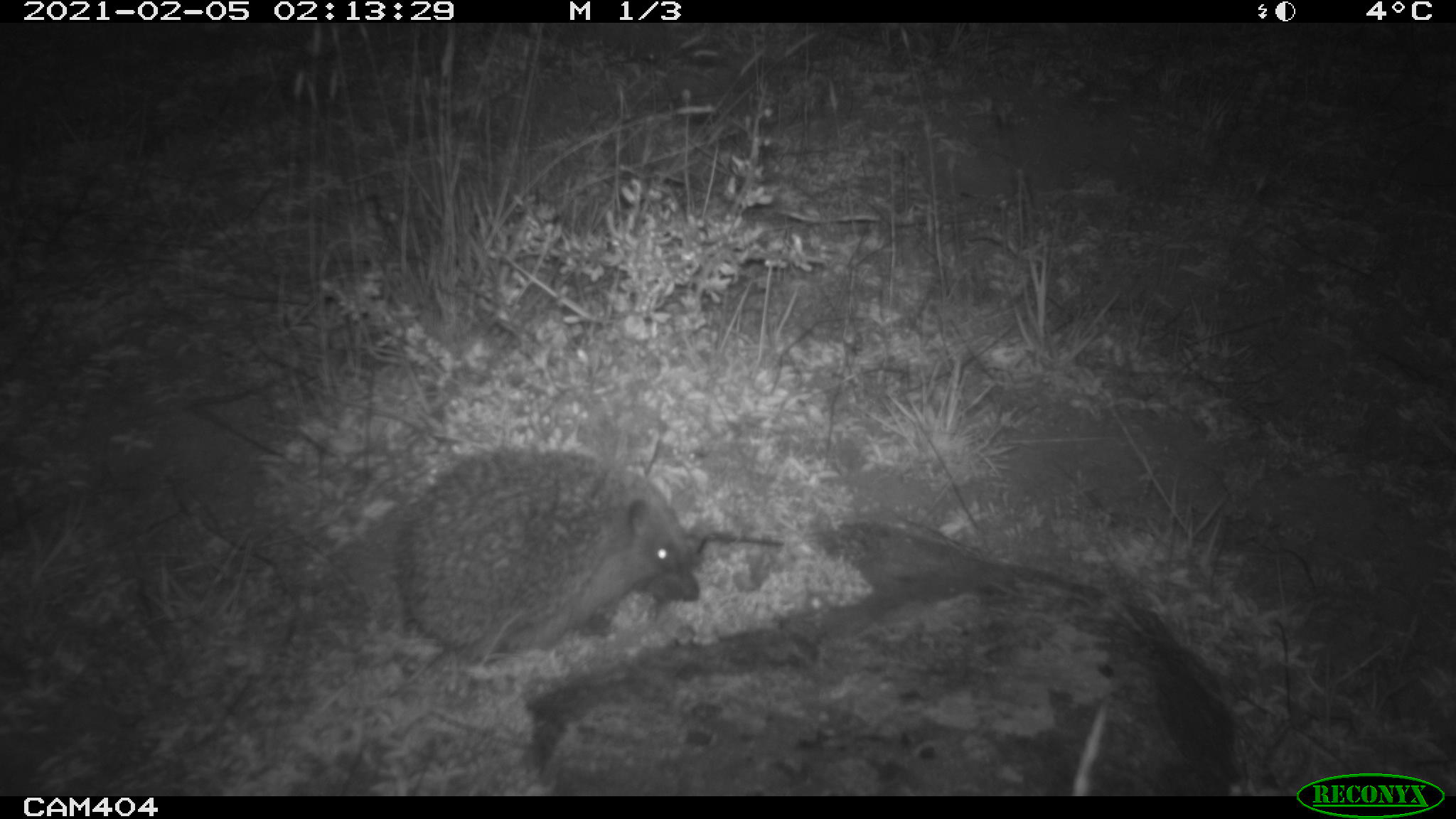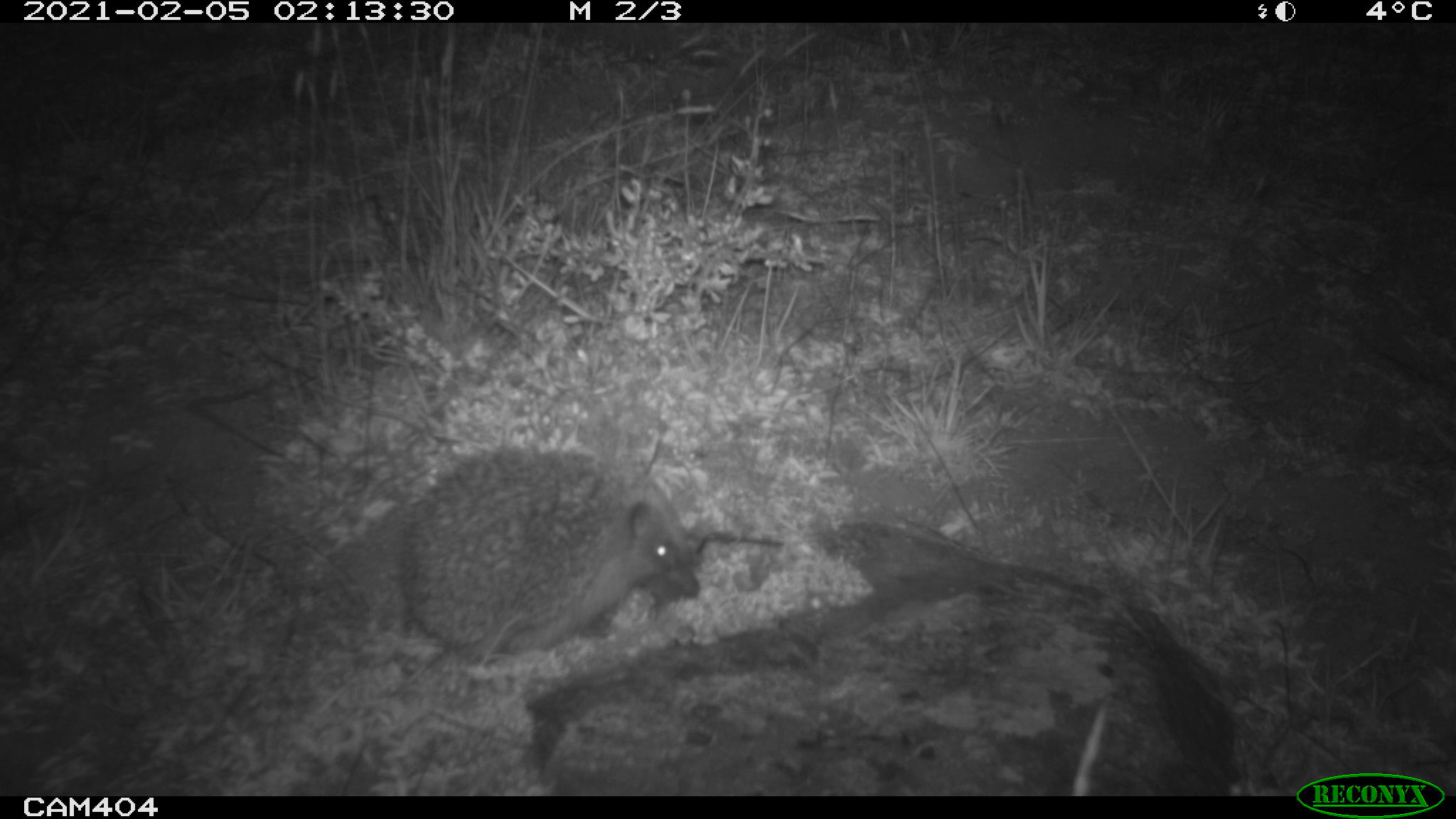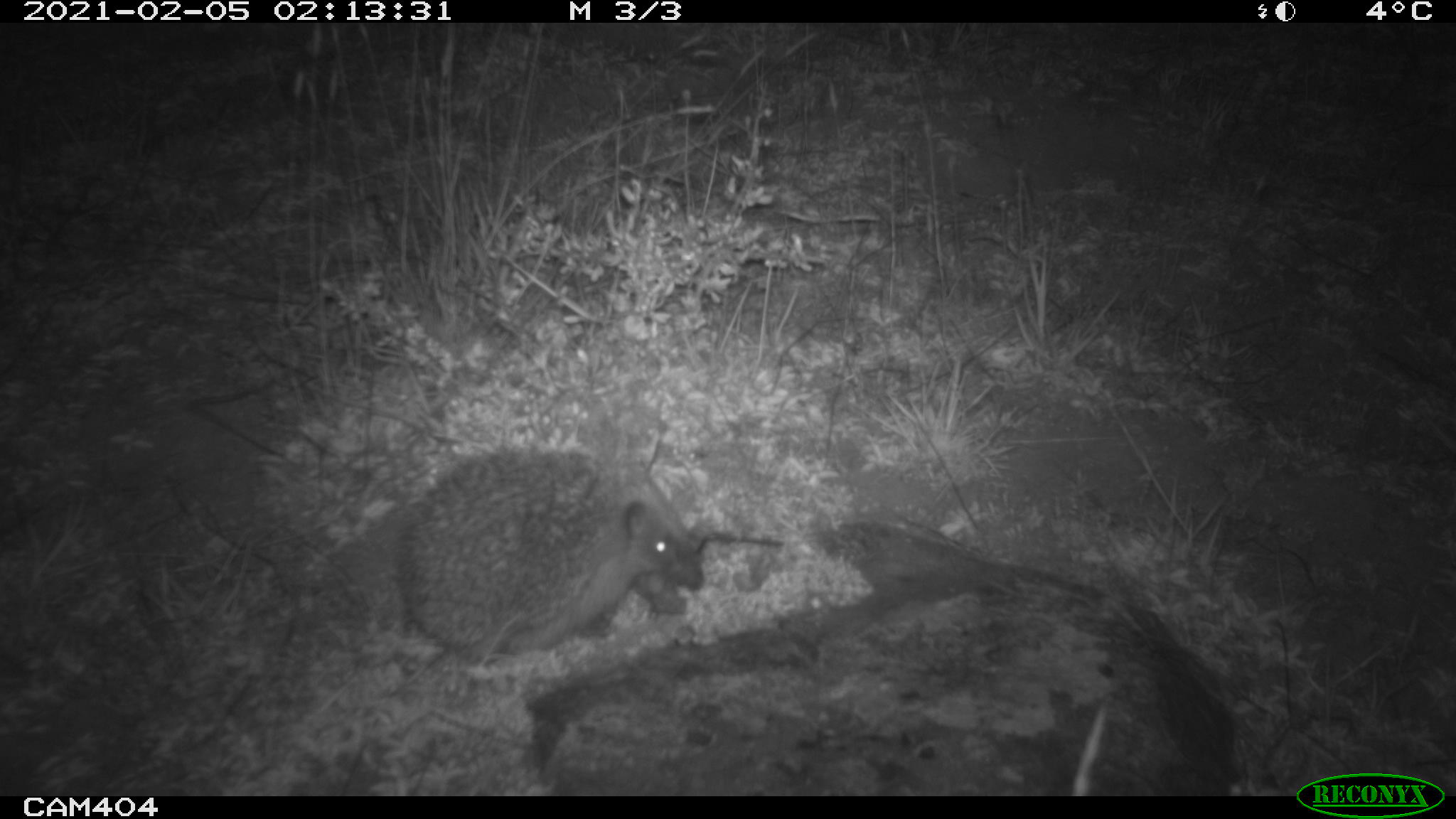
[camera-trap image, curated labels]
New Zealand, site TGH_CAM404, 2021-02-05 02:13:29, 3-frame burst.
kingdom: Animalia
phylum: Chordata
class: Mammalia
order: Eulipotyphla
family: Erinaceidae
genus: Erinaceus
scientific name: Erinaceus europaeus europaeus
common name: european hedgehog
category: hedgehog